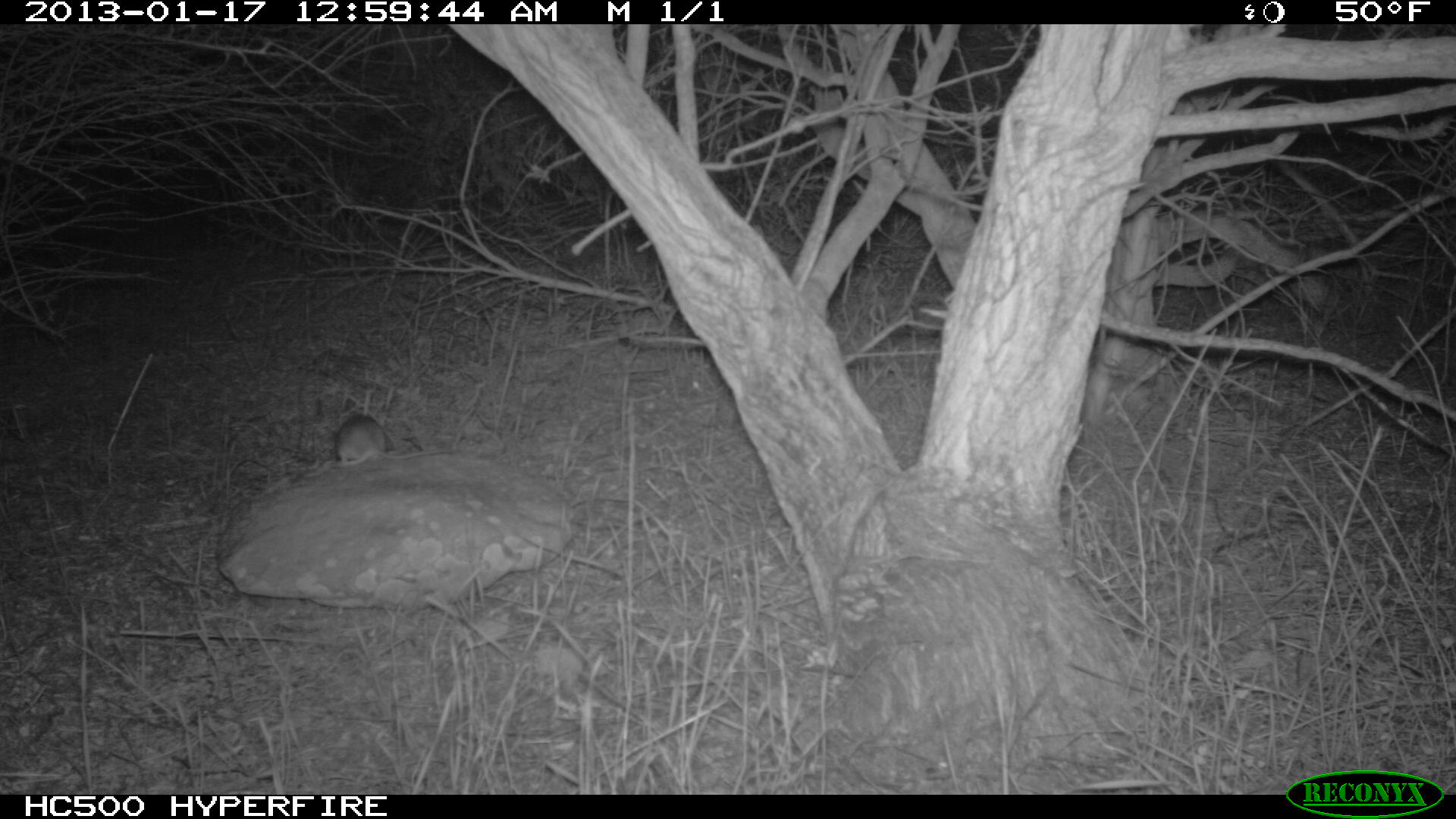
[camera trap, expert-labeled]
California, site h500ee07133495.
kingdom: Animalia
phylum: Chordata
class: Mammalia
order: Rodentia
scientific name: Rodentia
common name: rodent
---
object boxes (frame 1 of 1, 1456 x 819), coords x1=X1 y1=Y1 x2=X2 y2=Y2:
rodent: x1=337 y1=413 x2=453 y2=461